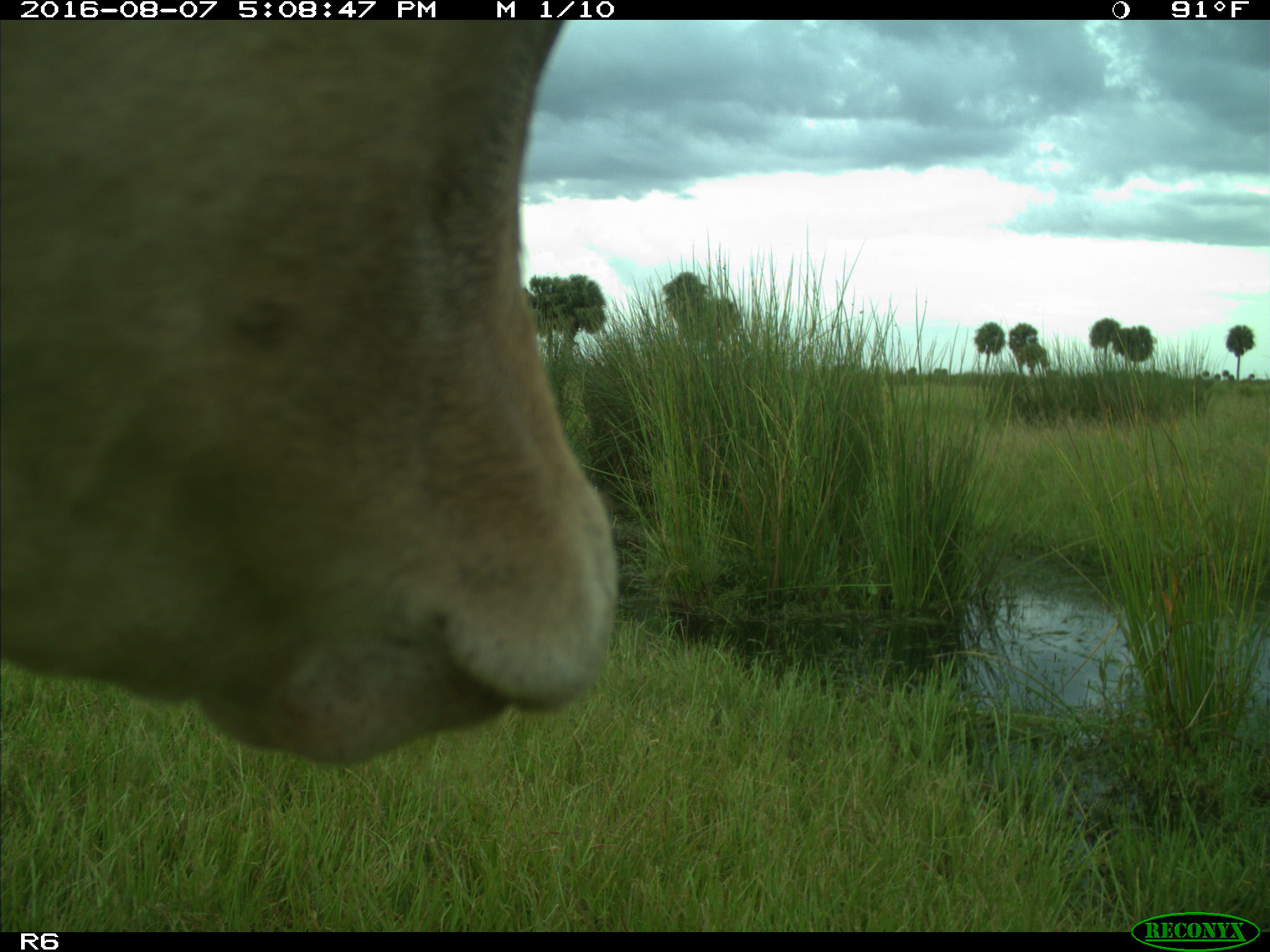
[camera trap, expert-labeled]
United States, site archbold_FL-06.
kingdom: Animalia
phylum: Chordata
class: Mammalia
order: Artiodactyla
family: Bovidae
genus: Bos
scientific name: Bos taurus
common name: domestic cow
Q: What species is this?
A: Bos taurus (domestic cow).